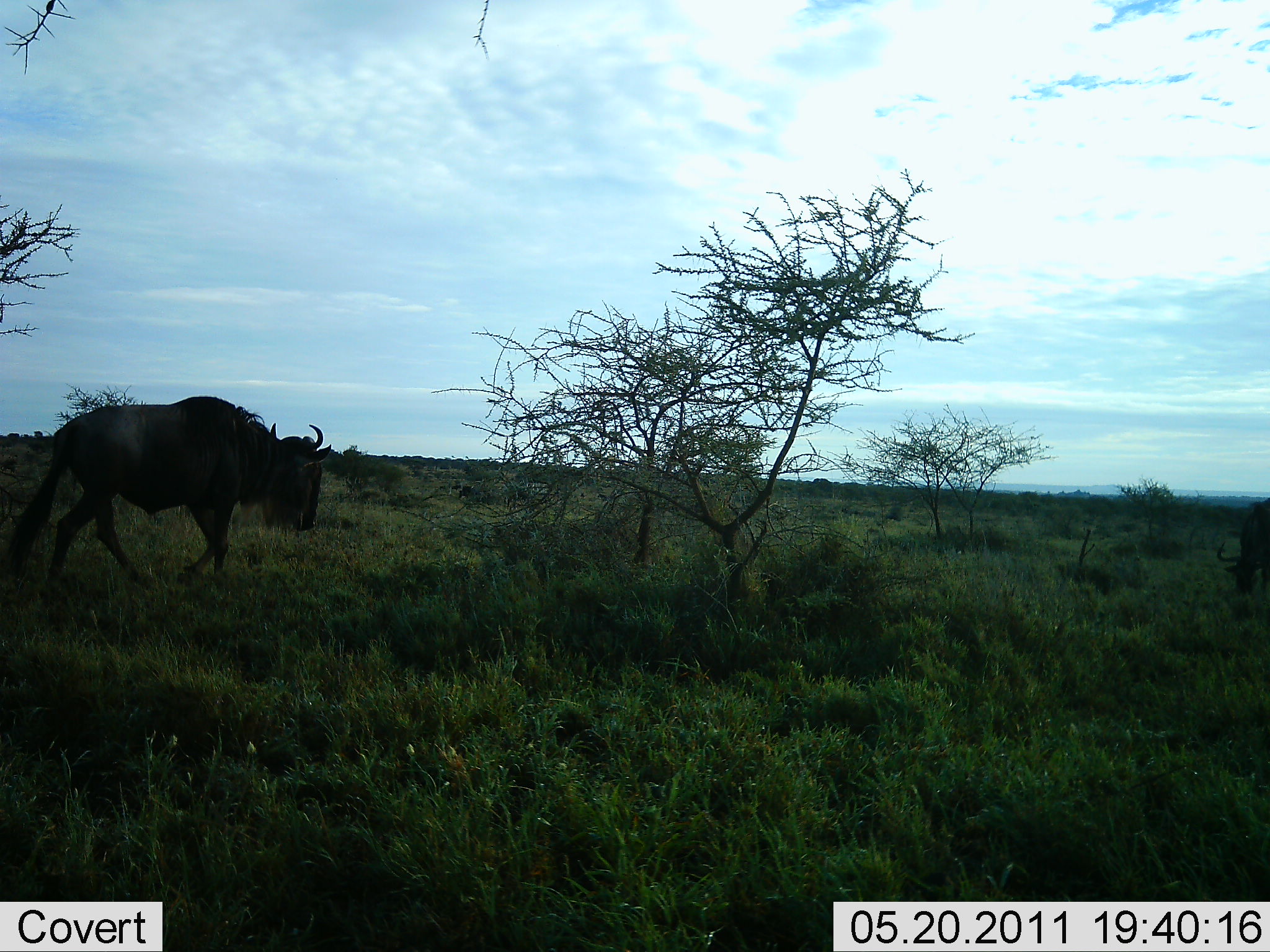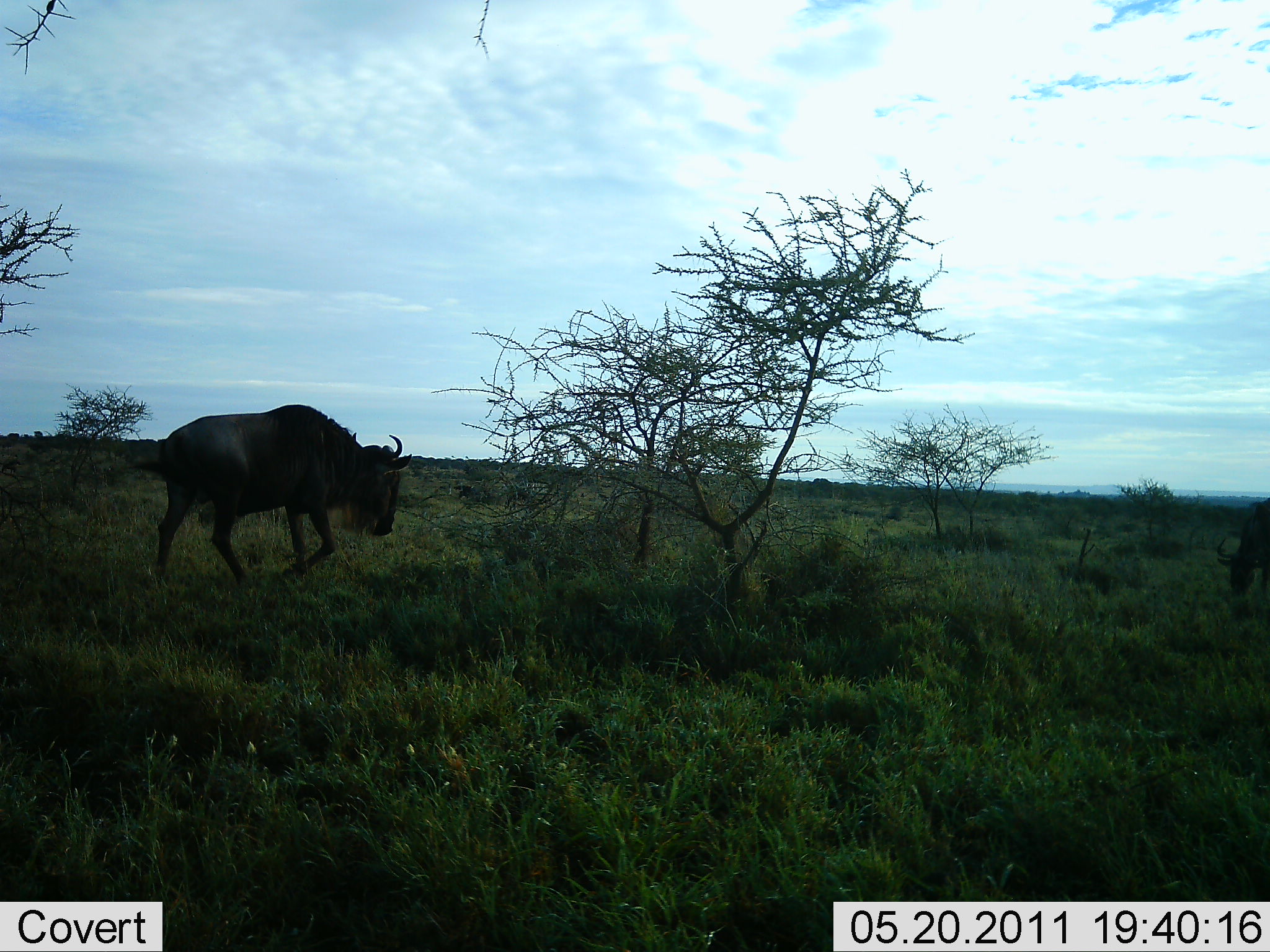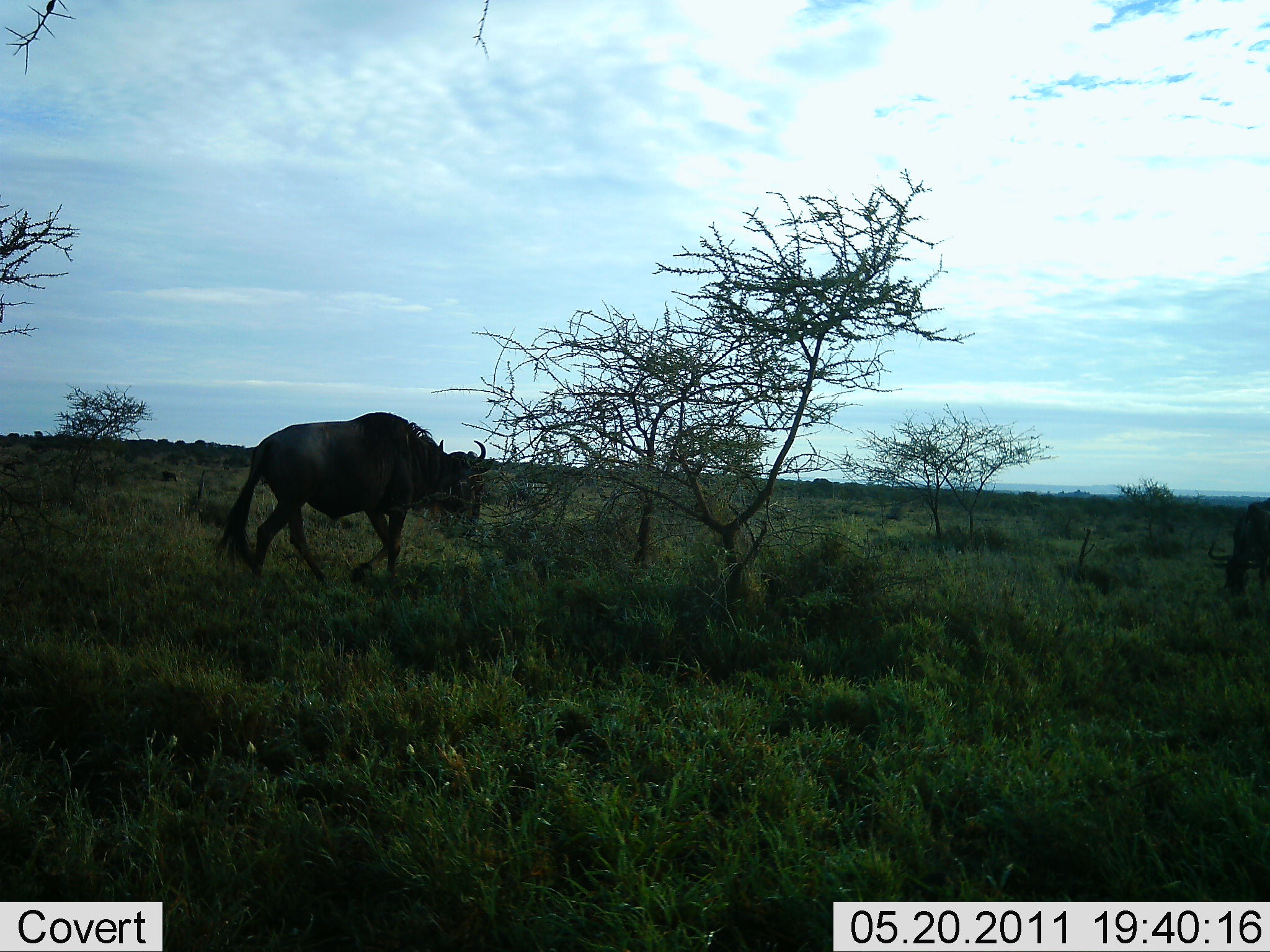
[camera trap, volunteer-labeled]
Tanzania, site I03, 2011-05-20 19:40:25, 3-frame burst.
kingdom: Animalia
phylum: Chordata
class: Mammalia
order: Artiodactyla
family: Bovidae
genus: Connochaetes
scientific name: Connochaetes taurinus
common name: blue wildebeest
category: wildebeest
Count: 1.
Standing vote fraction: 18%.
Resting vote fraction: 9%.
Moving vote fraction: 91%.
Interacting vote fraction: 0%.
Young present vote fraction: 0%.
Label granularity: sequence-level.